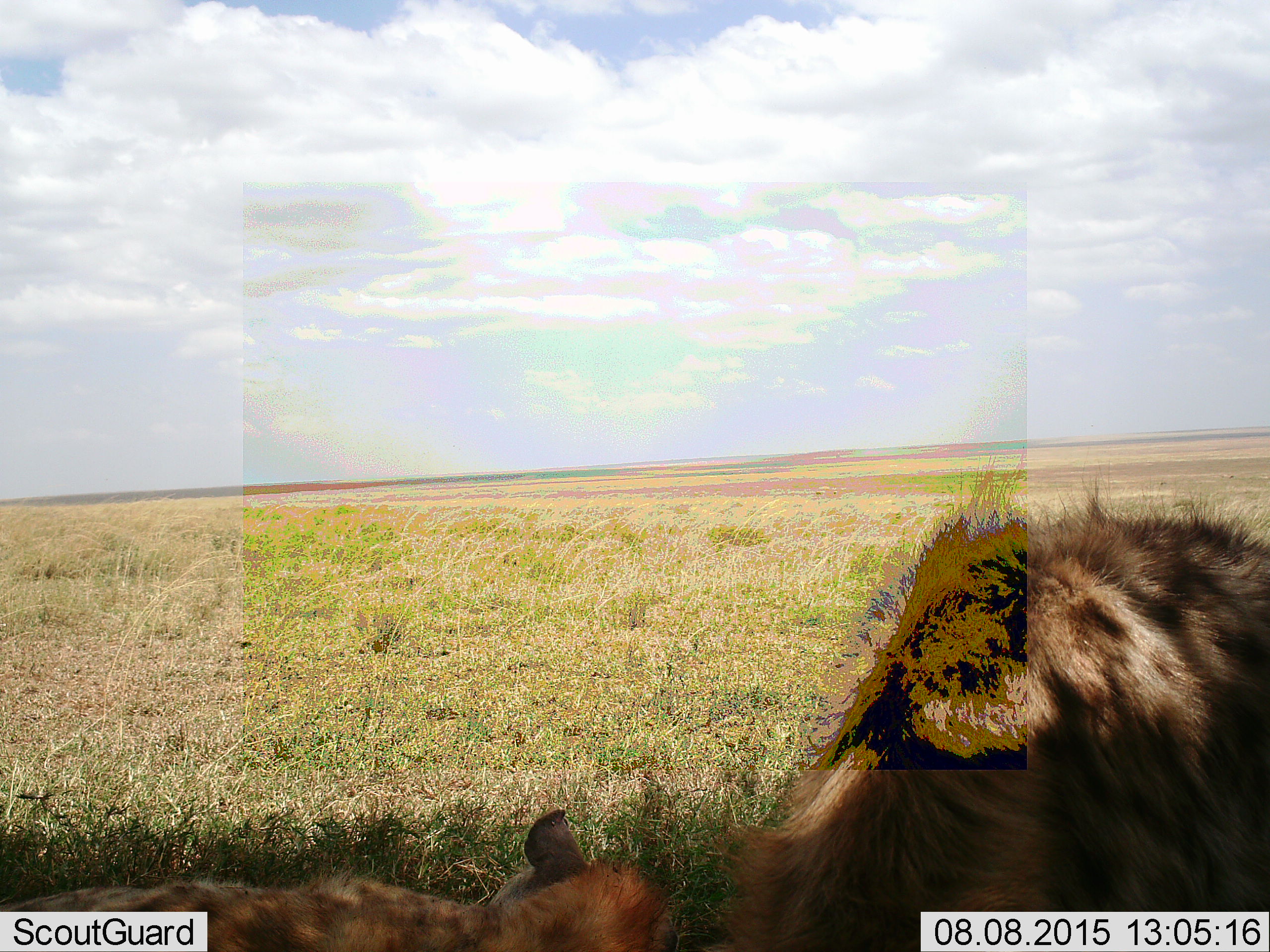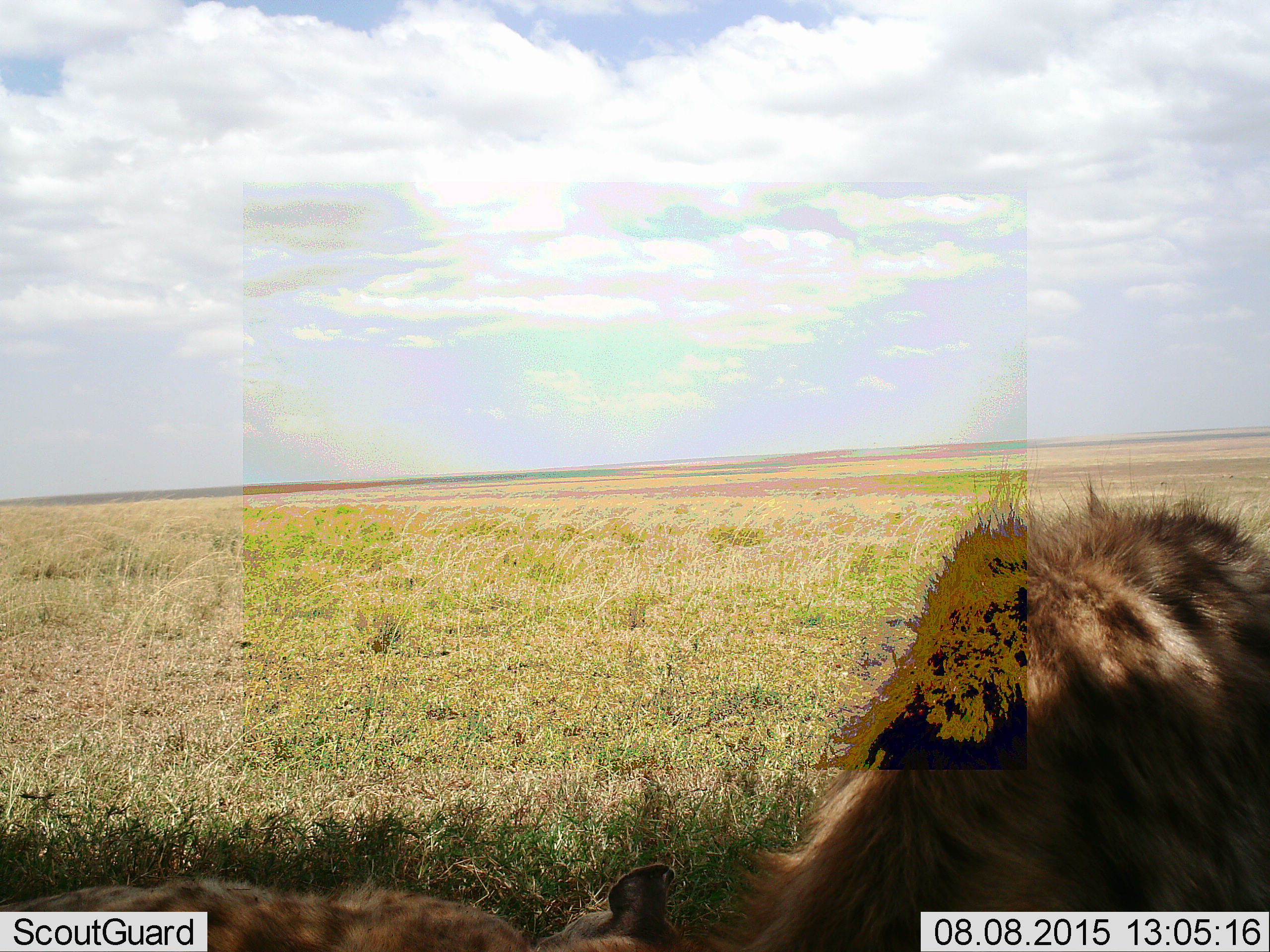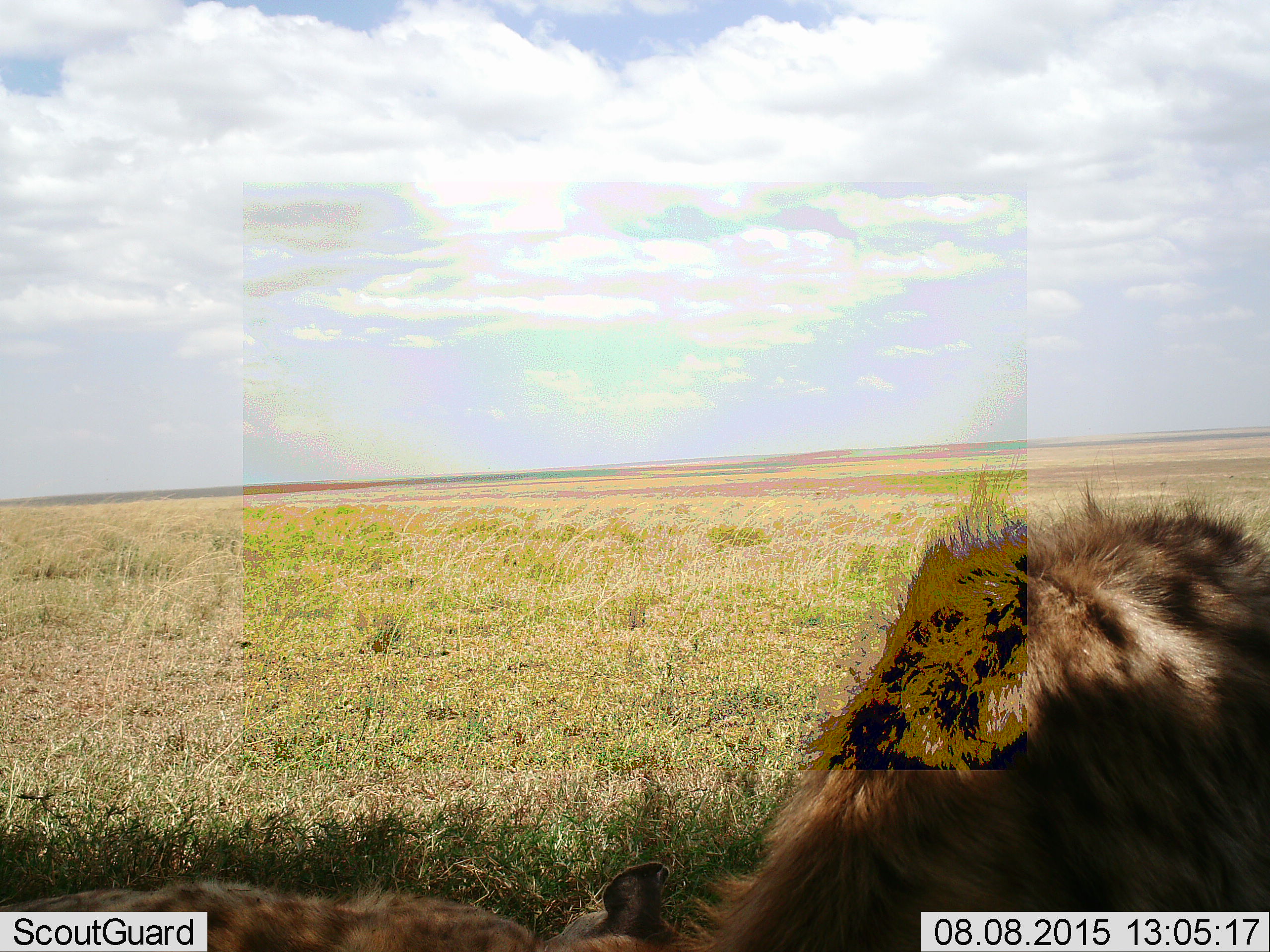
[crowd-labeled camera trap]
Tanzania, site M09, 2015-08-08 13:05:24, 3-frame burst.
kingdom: Animalia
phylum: Chordata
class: Mammalia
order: Carnivora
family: Hyaenidae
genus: Crocuta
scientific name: Crocuta crocuta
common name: spotted hyena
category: hyenaspotted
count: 2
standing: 33%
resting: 78%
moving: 0%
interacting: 11%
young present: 44%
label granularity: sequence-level